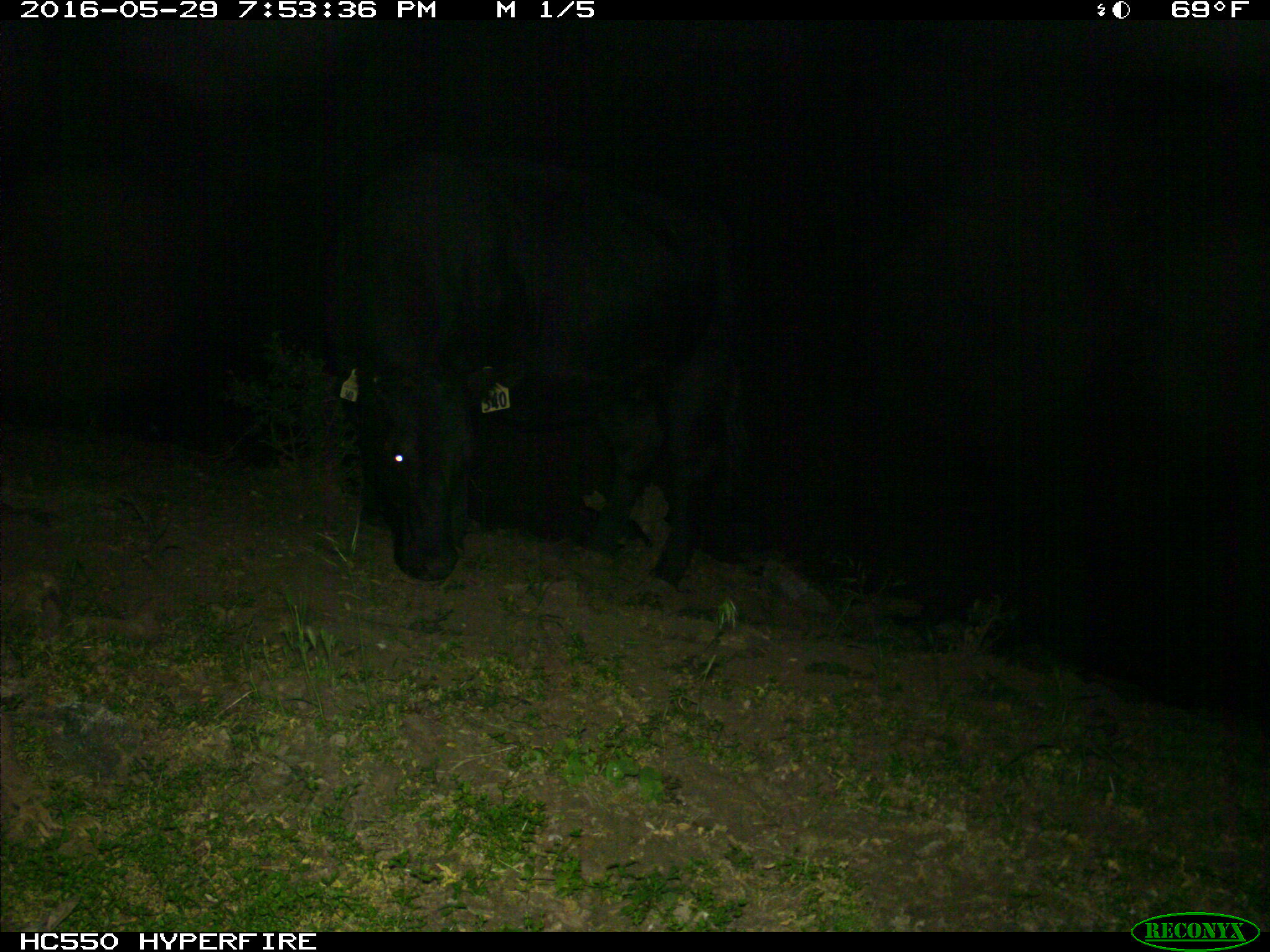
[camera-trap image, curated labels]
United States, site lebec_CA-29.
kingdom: Animalia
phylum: Chordata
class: Mammalia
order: Artiodactyla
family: Bovidae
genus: Bos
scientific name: Bos taurus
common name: domestic cow